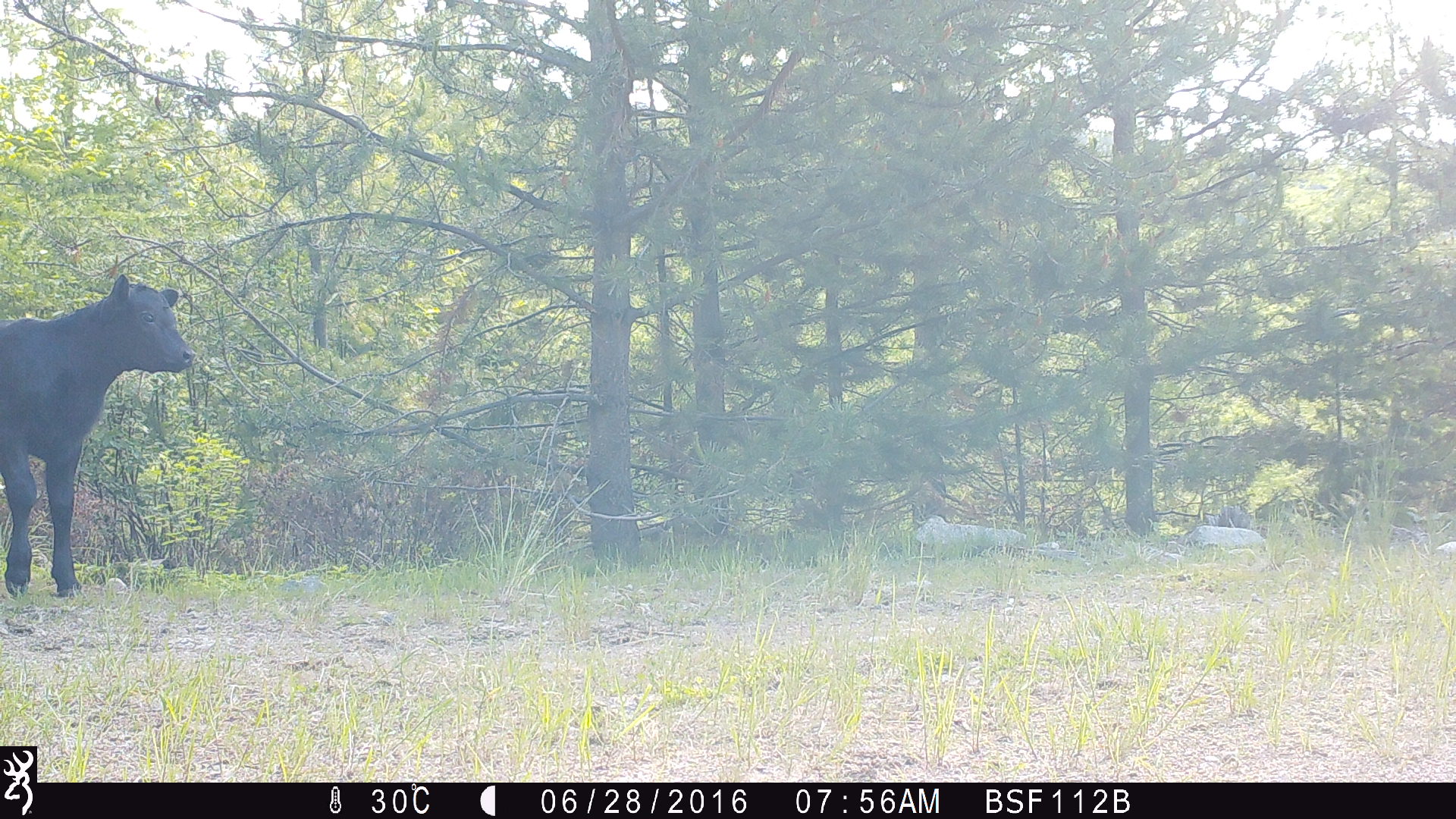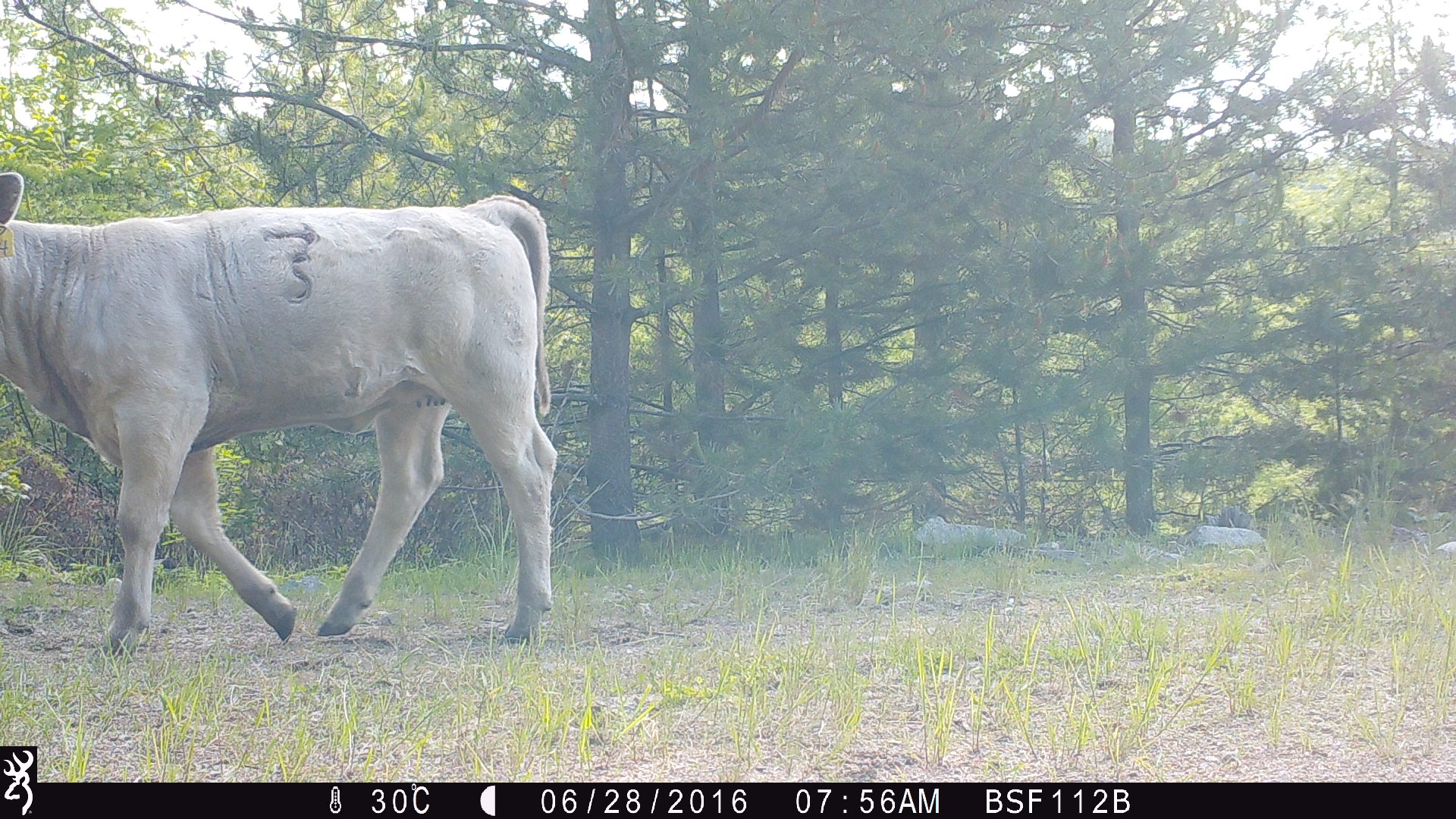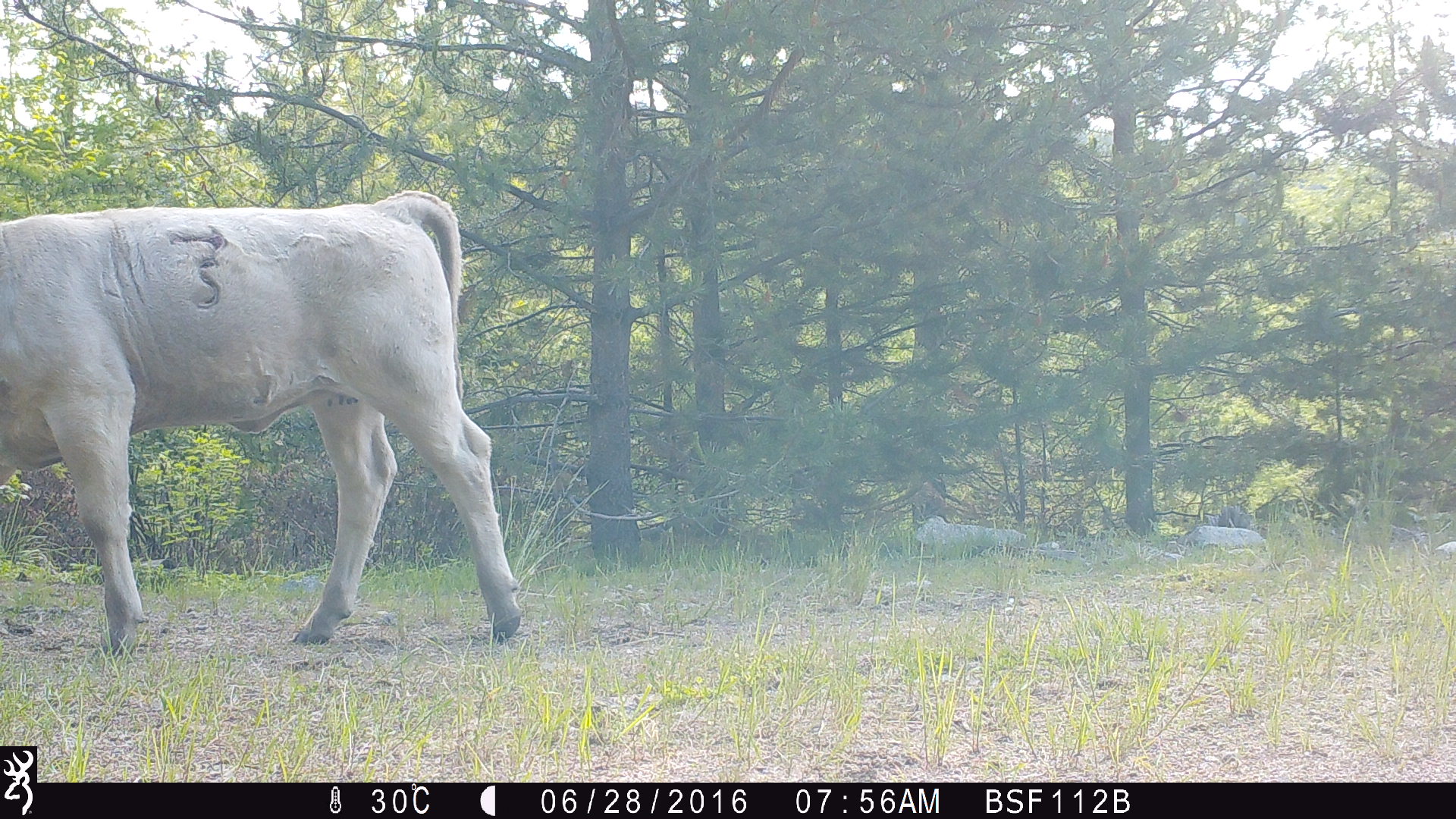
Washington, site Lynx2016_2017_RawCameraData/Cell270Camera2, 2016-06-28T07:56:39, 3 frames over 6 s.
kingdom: Animalia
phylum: Chordata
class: Mammalia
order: Artiodactyla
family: Bovidae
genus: Bos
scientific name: Bos taurus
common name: domestic cattle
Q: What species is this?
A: Domestic cattle (Bos taurus).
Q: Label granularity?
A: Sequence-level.